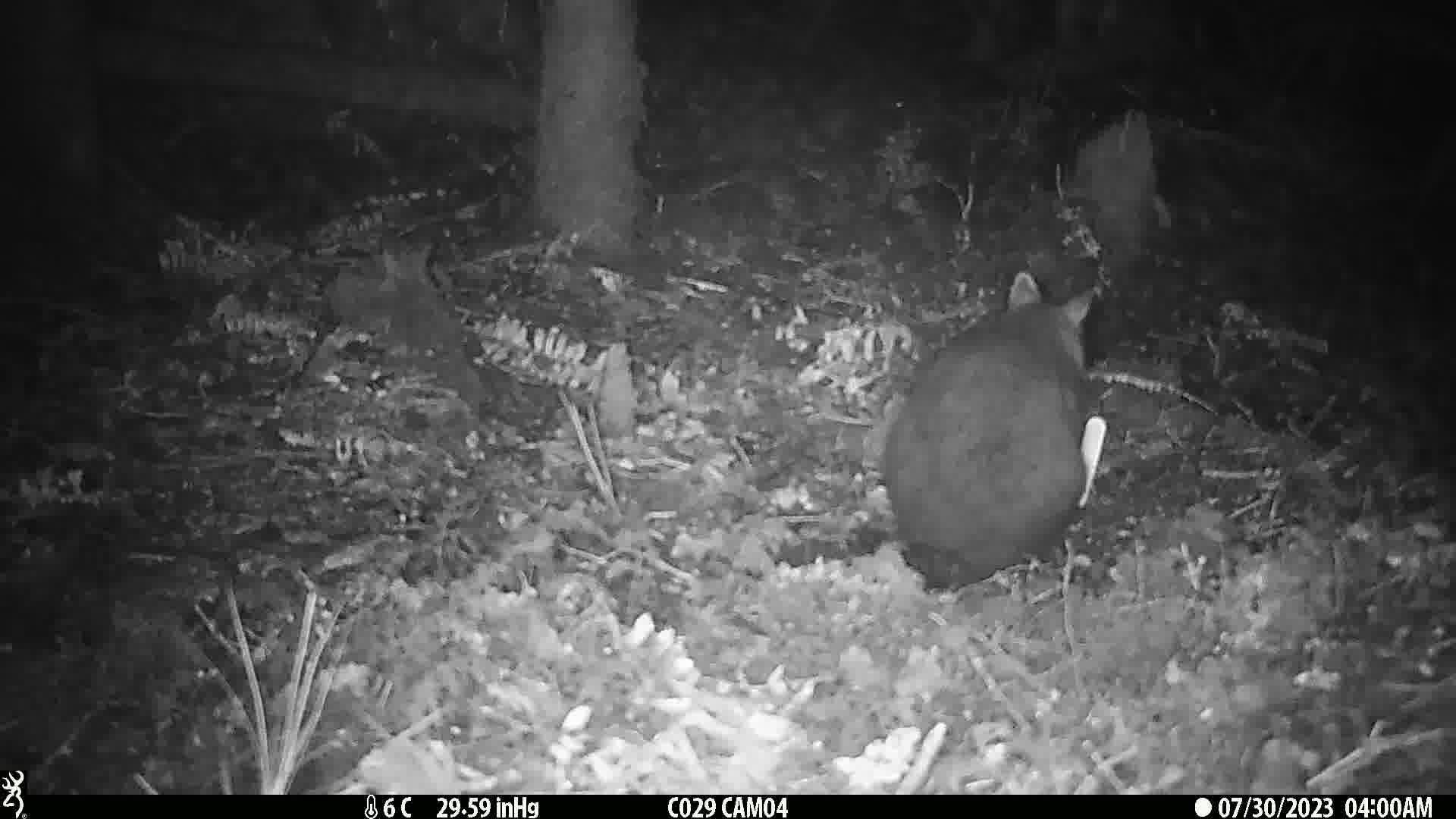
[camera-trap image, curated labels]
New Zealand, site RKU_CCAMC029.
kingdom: Animalia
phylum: Chordata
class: Mammalia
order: Diprotodontia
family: Phalangeridae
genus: Trichosurus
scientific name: Trichosurus vulpecula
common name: common brushtail possum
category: possum